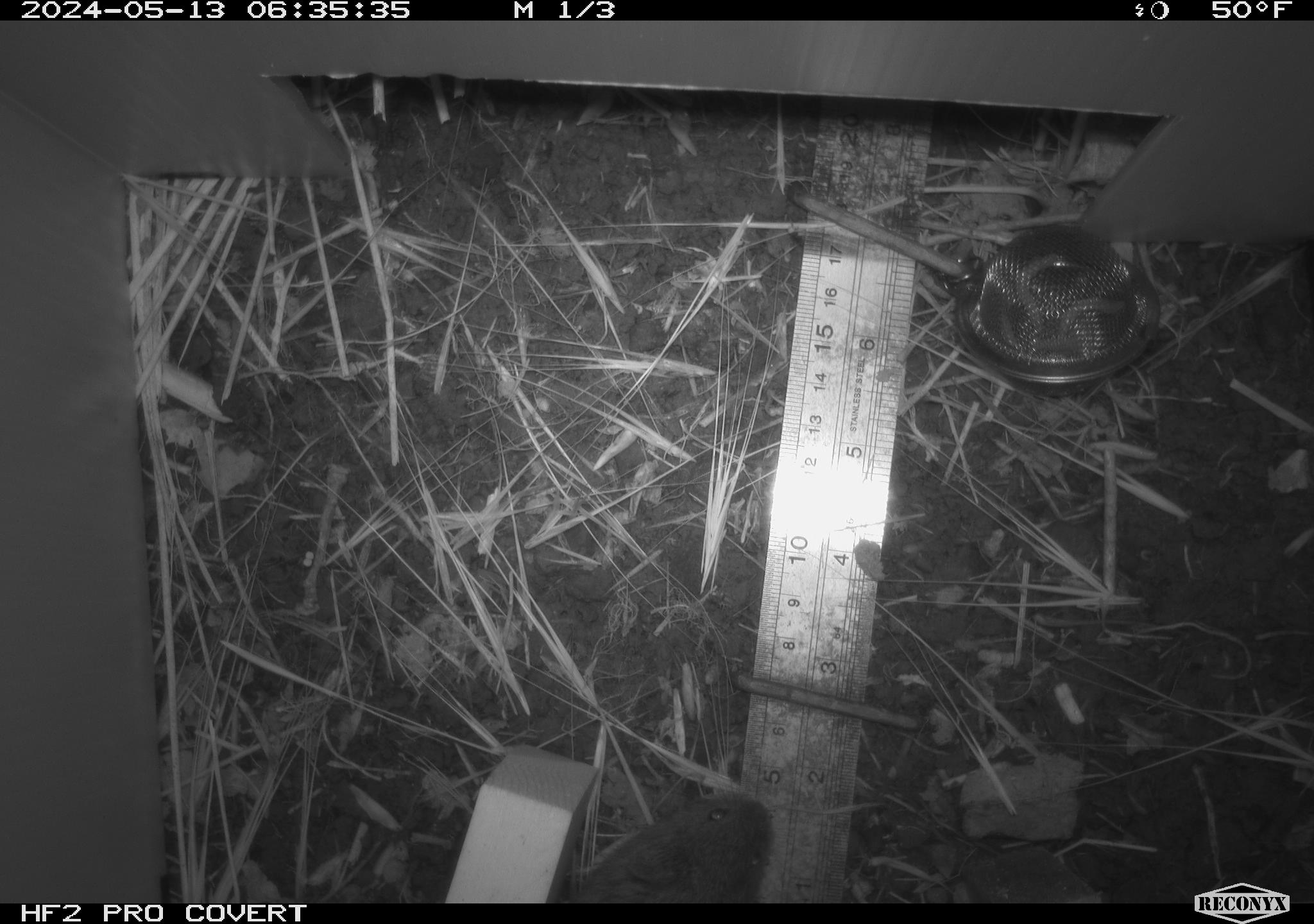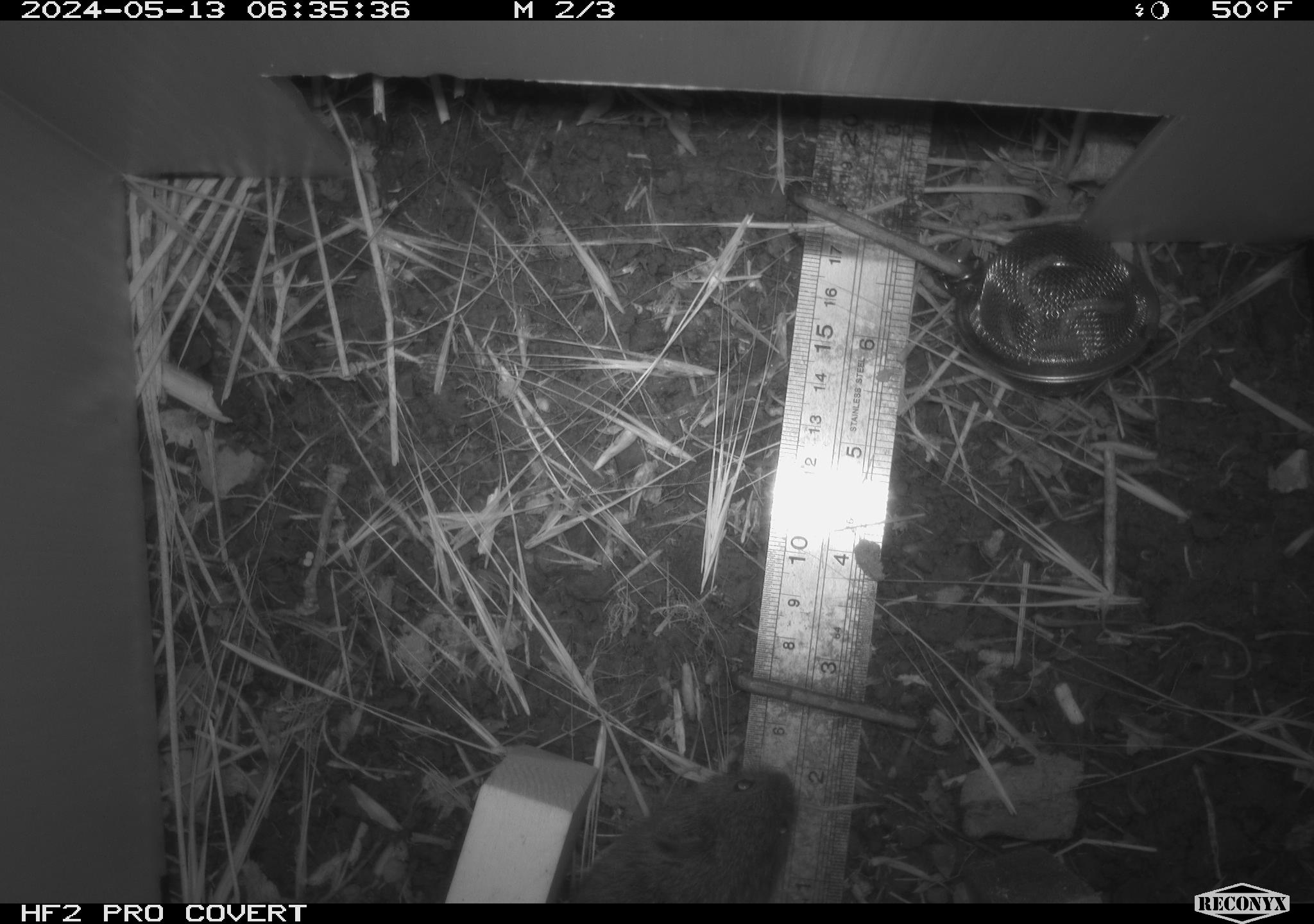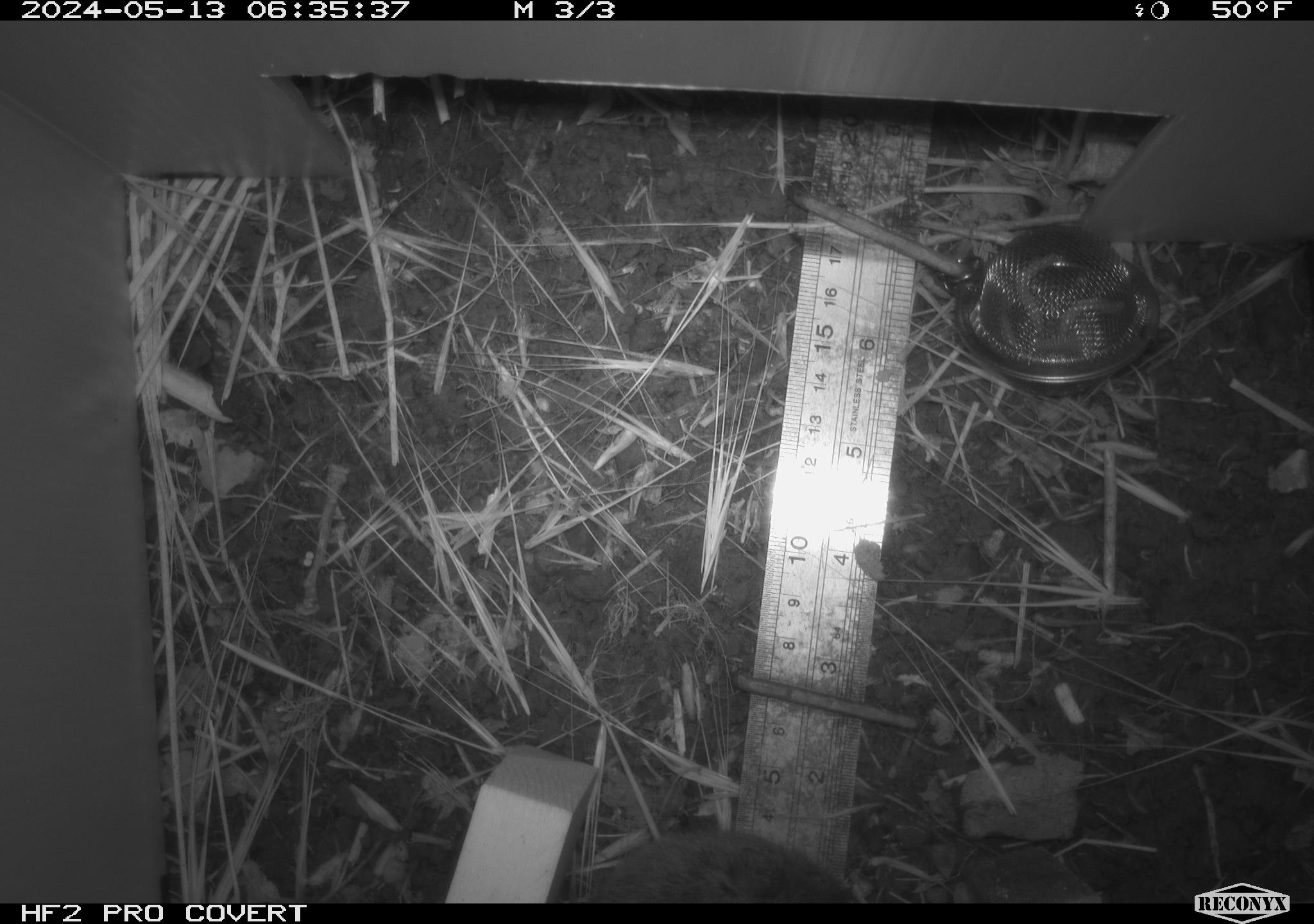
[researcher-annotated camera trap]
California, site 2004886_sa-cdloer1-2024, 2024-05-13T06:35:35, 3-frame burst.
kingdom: Animalia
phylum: Chordata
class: Mammalia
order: Rodentia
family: Cricetidae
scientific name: Arvicolinae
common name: voles, lemmings, and muskrats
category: arvicolinae subfamily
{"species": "arvicolinae subfamily (voles, lemmings, and muskrats) (Arvicolinae)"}